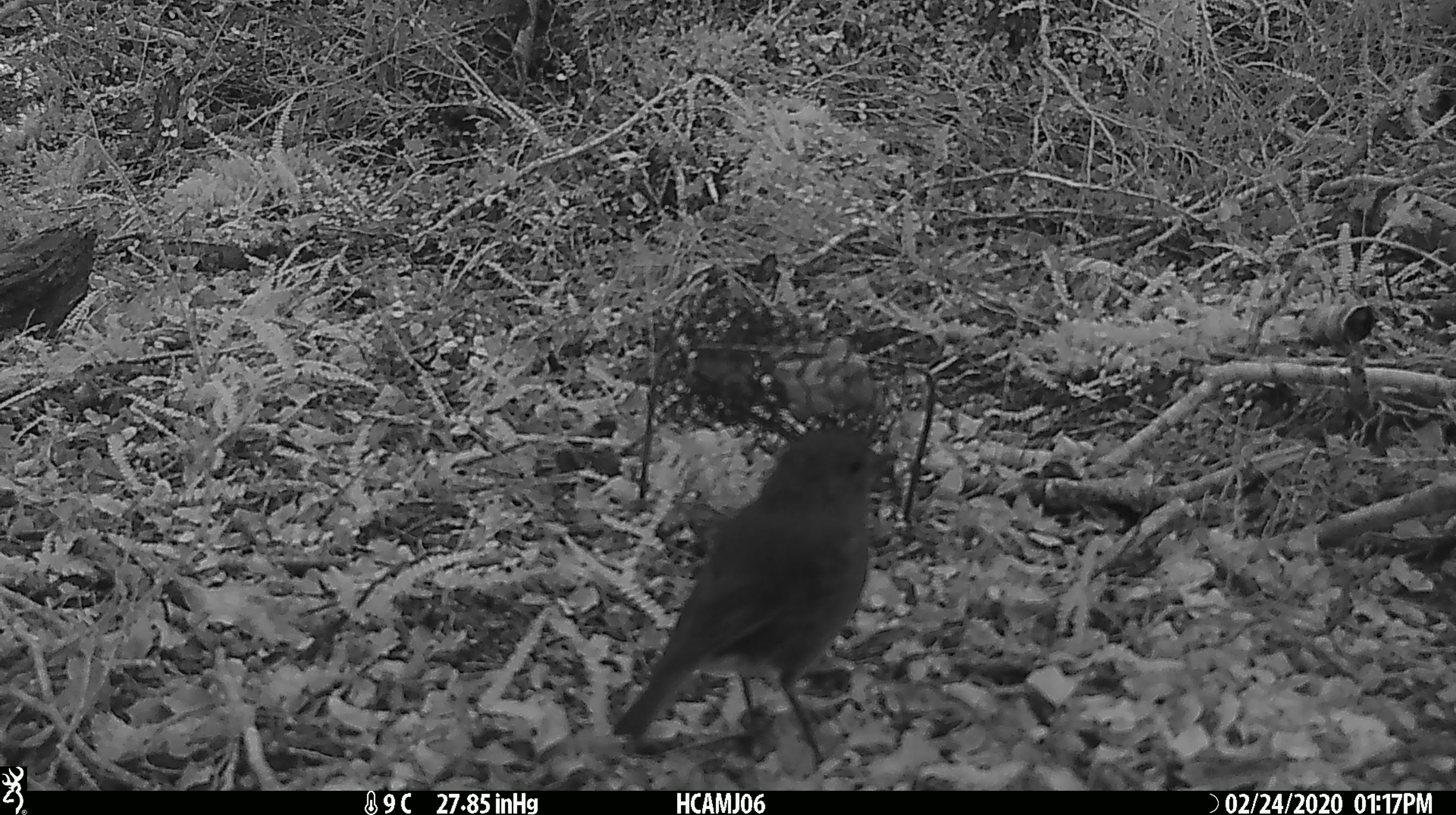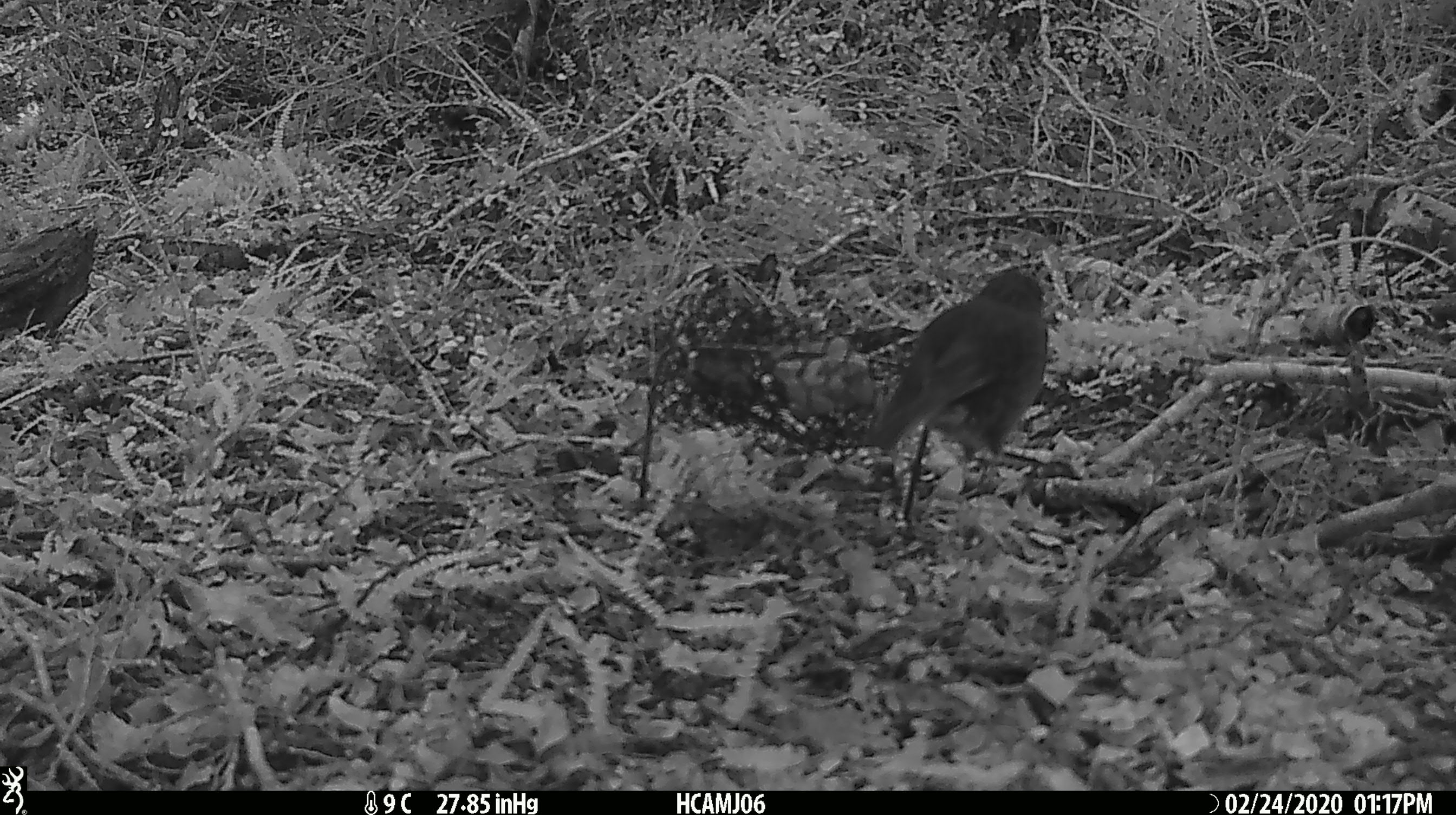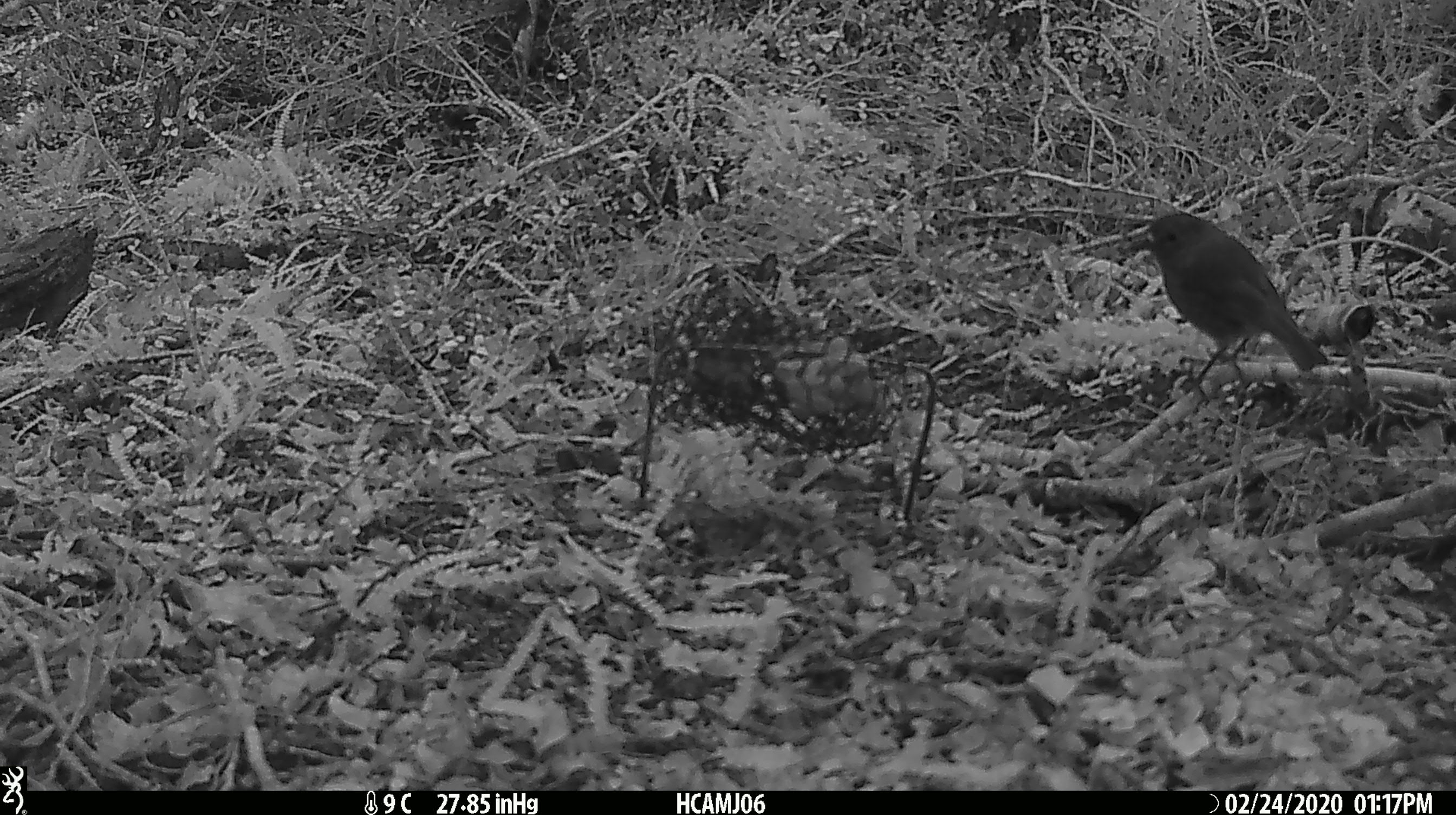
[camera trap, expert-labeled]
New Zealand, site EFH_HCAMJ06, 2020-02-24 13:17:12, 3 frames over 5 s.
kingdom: Animalia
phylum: Chordata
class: Aves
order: Passeriformes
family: Petroicidae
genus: Petroica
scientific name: Petroica australis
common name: new zealand robin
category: robin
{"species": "robin (new zealand robin) (Petroica australis)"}